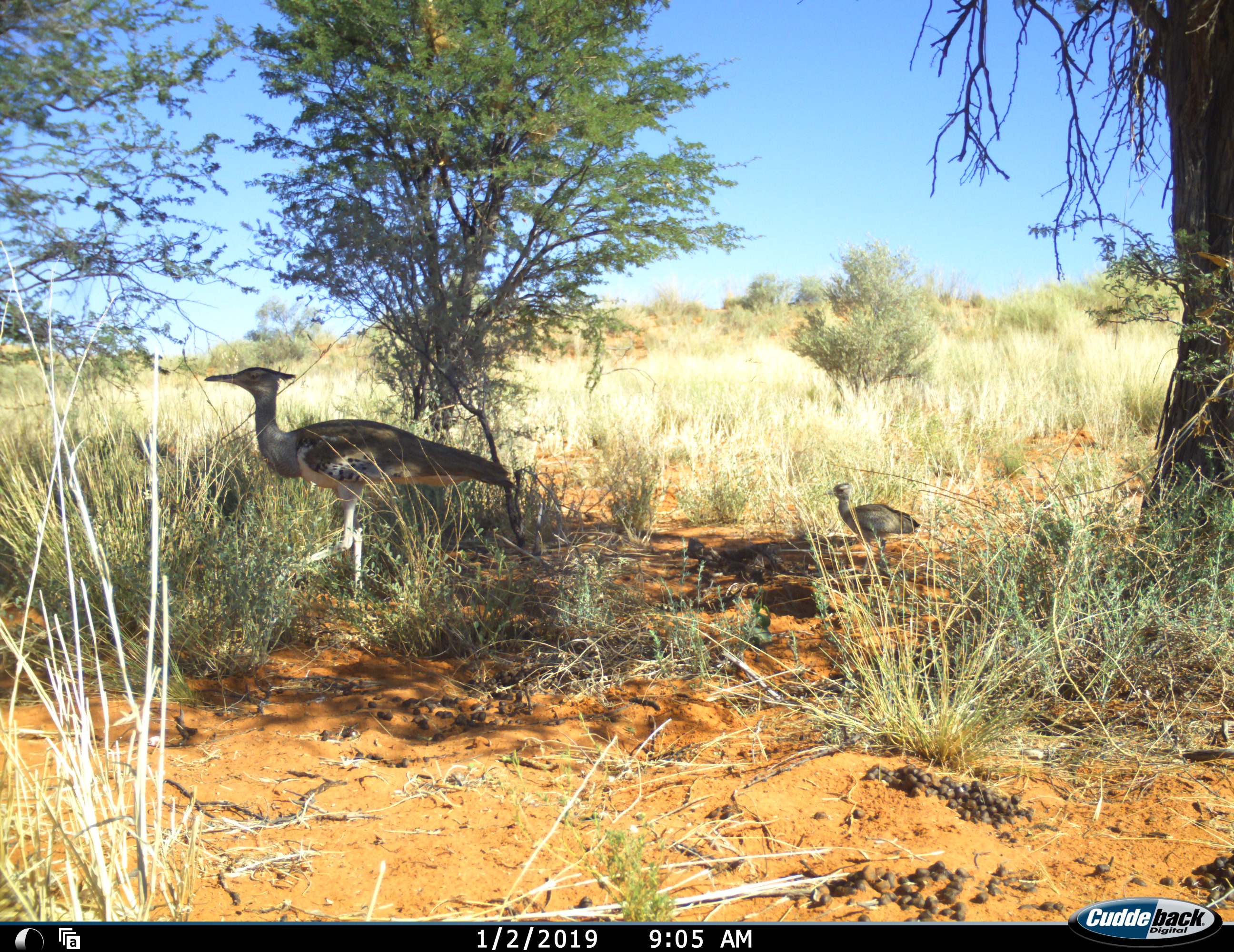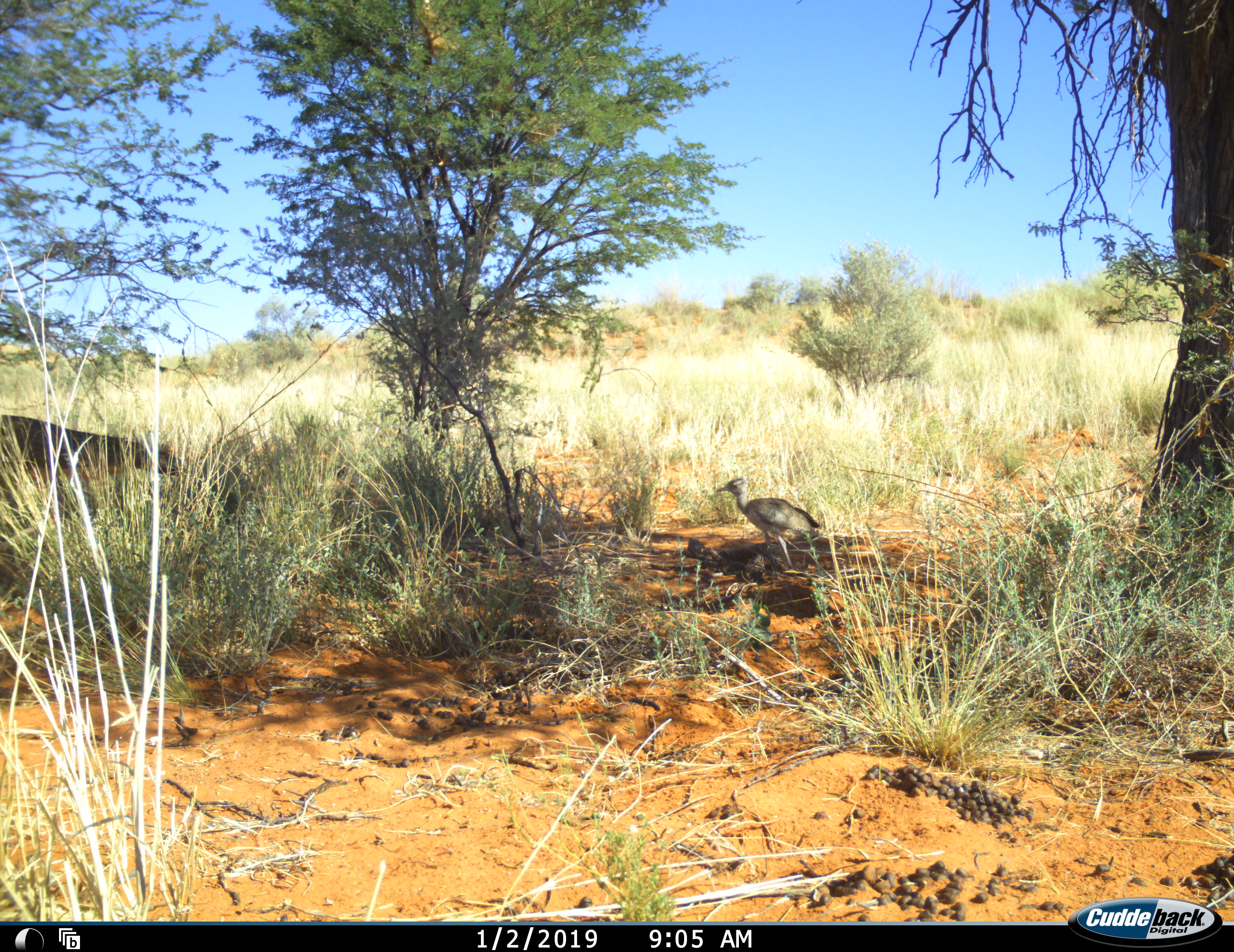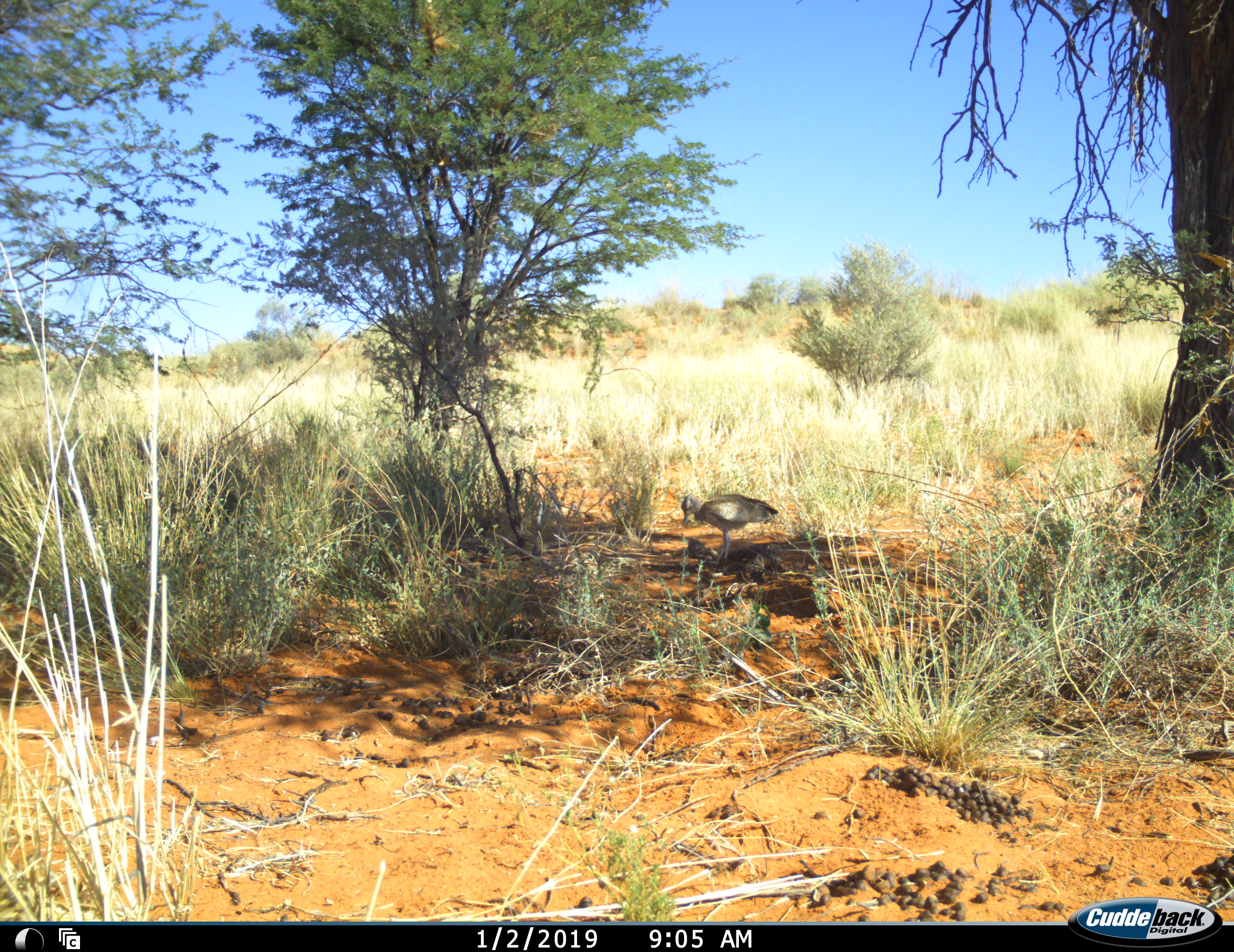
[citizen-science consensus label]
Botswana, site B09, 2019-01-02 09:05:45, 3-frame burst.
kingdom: Animalia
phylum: Chordata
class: Aves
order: Otidiformes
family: Otididae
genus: Ardeotis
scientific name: Ardeotis kori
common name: kori bustard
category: bustardkori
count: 2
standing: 0%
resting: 0%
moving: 100%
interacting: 0%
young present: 100%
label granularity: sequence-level